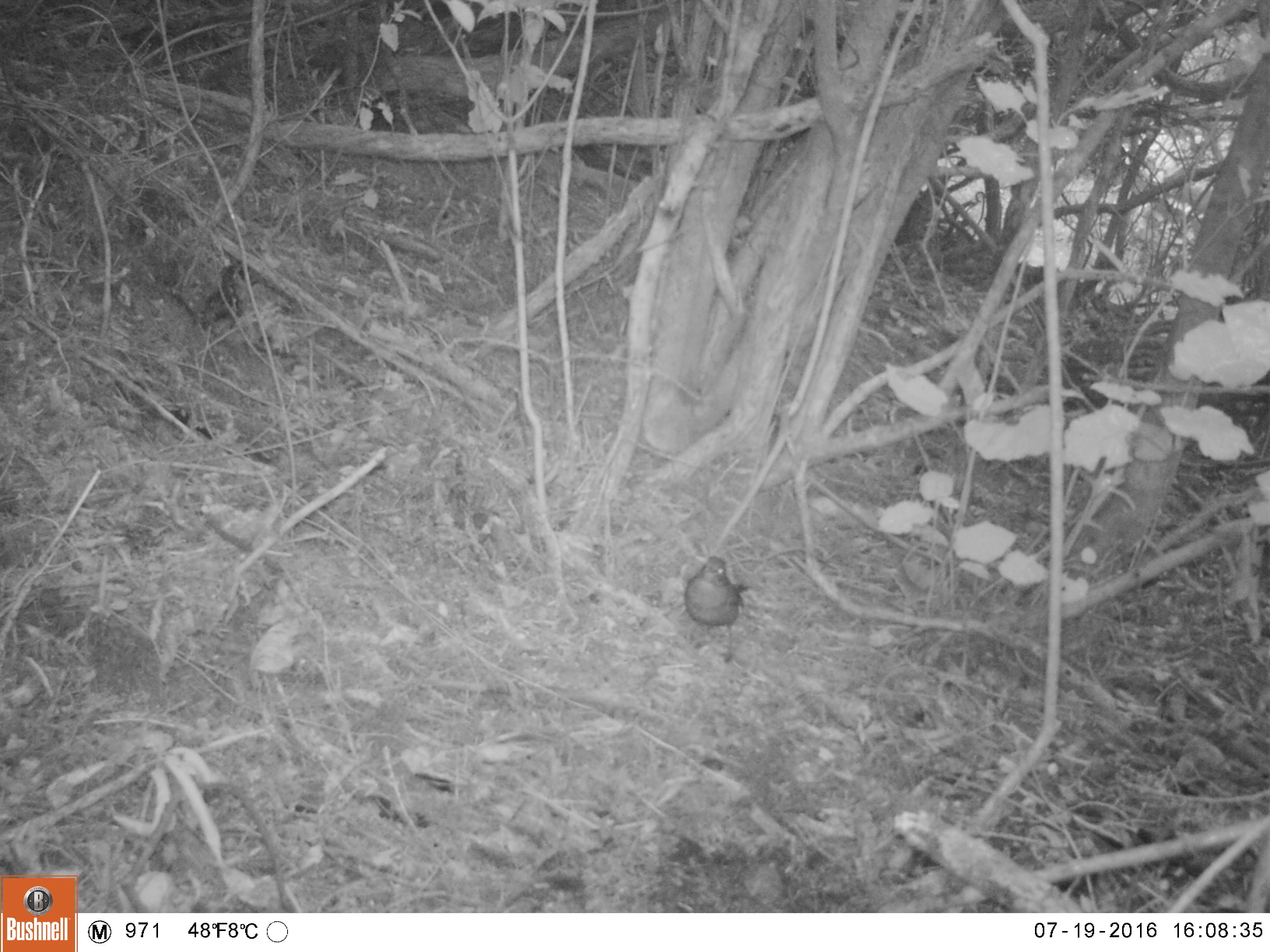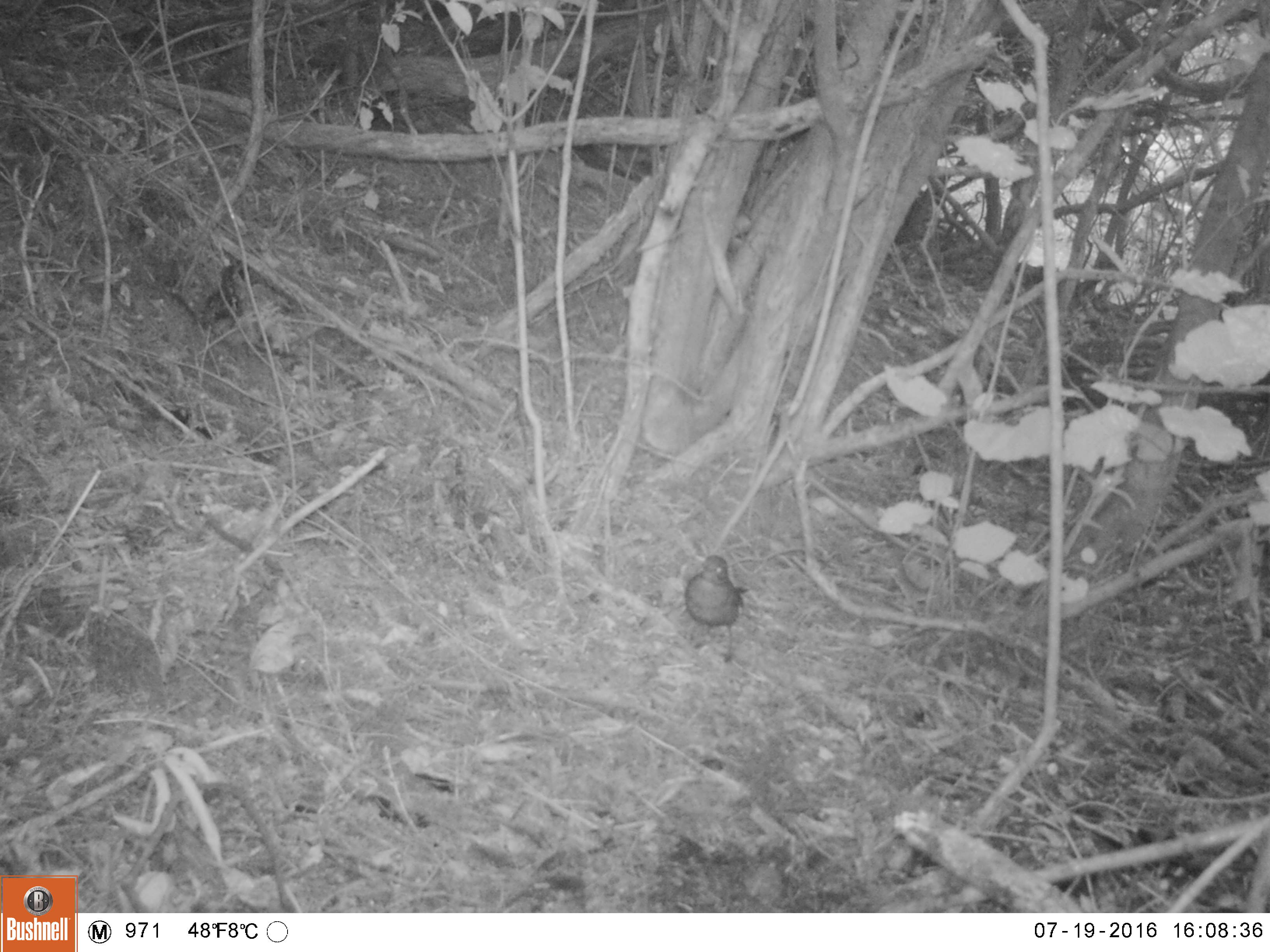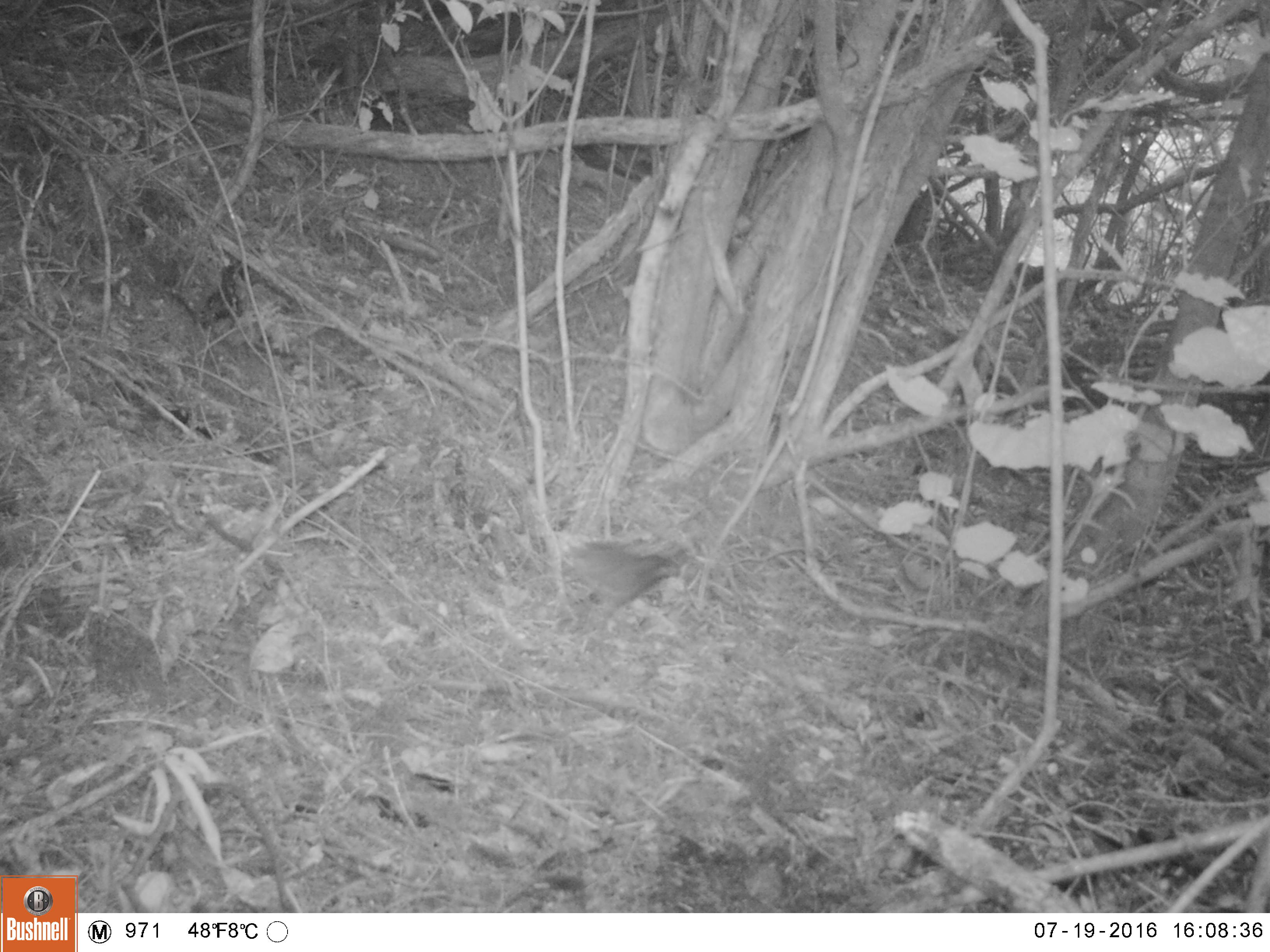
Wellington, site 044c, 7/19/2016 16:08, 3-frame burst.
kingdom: Animalia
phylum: Chordata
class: Aves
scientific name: Aves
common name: bird